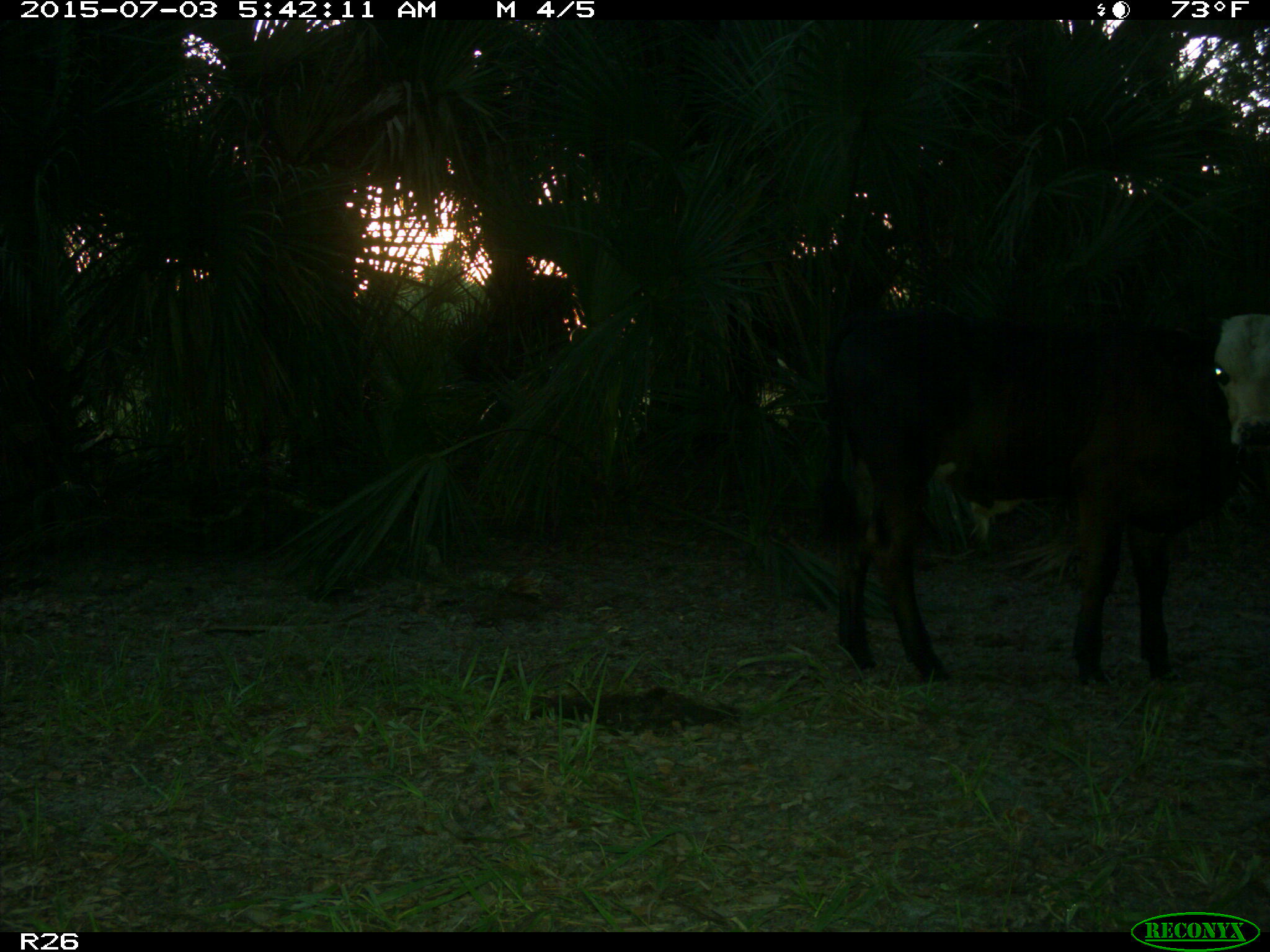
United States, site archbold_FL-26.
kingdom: Animalia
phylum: Chordata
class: Mammalia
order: Artiodactyla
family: Bovidae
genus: Bos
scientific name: Bos taurus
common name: domestic cow